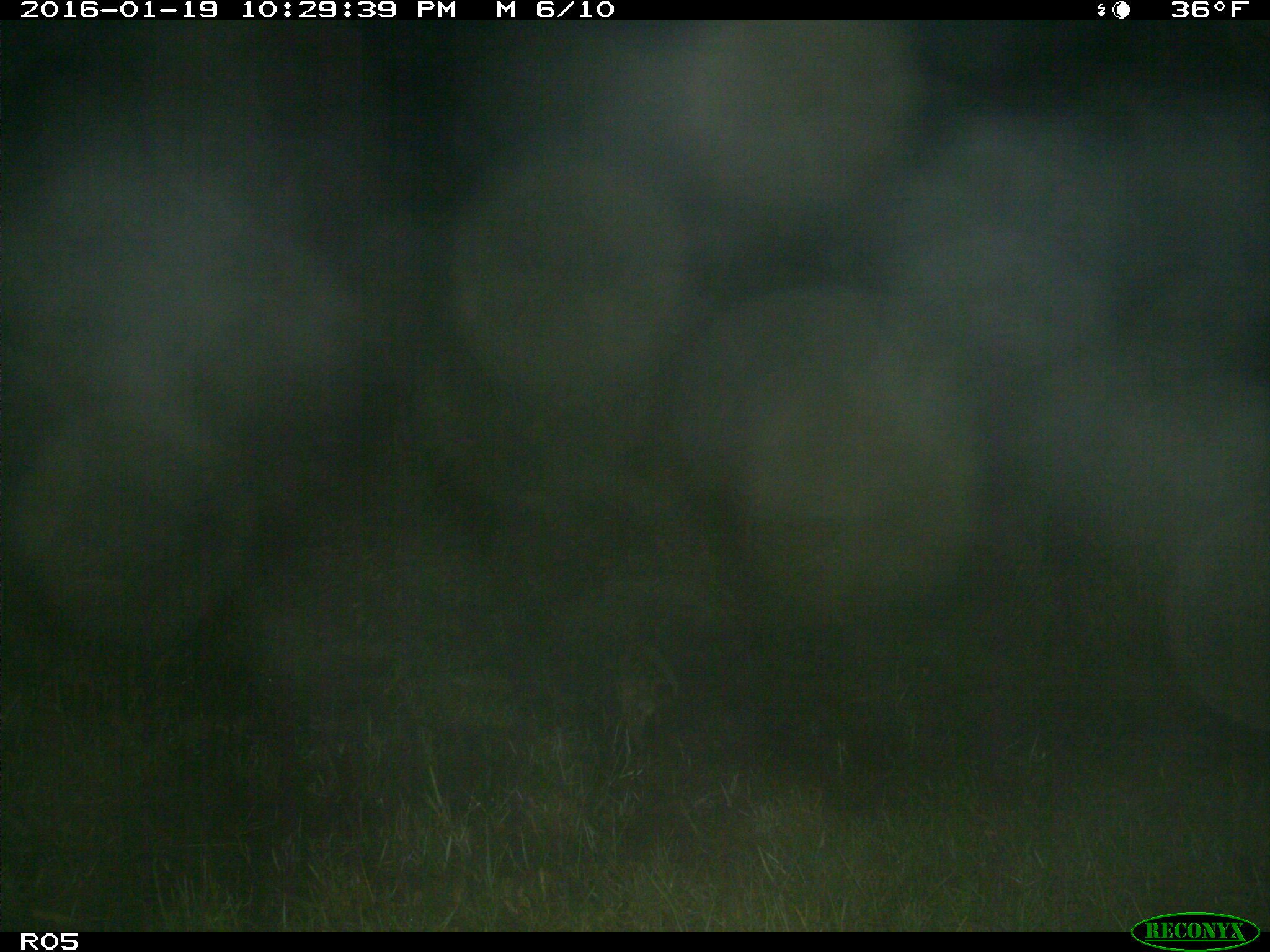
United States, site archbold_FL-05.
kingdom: Animalia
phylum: Chordata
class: Mammalia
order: Carnivora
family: Procyonidae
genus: Procyon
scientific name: Procyon lotor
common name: common raccoon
Procyon lotor (common raccoon).